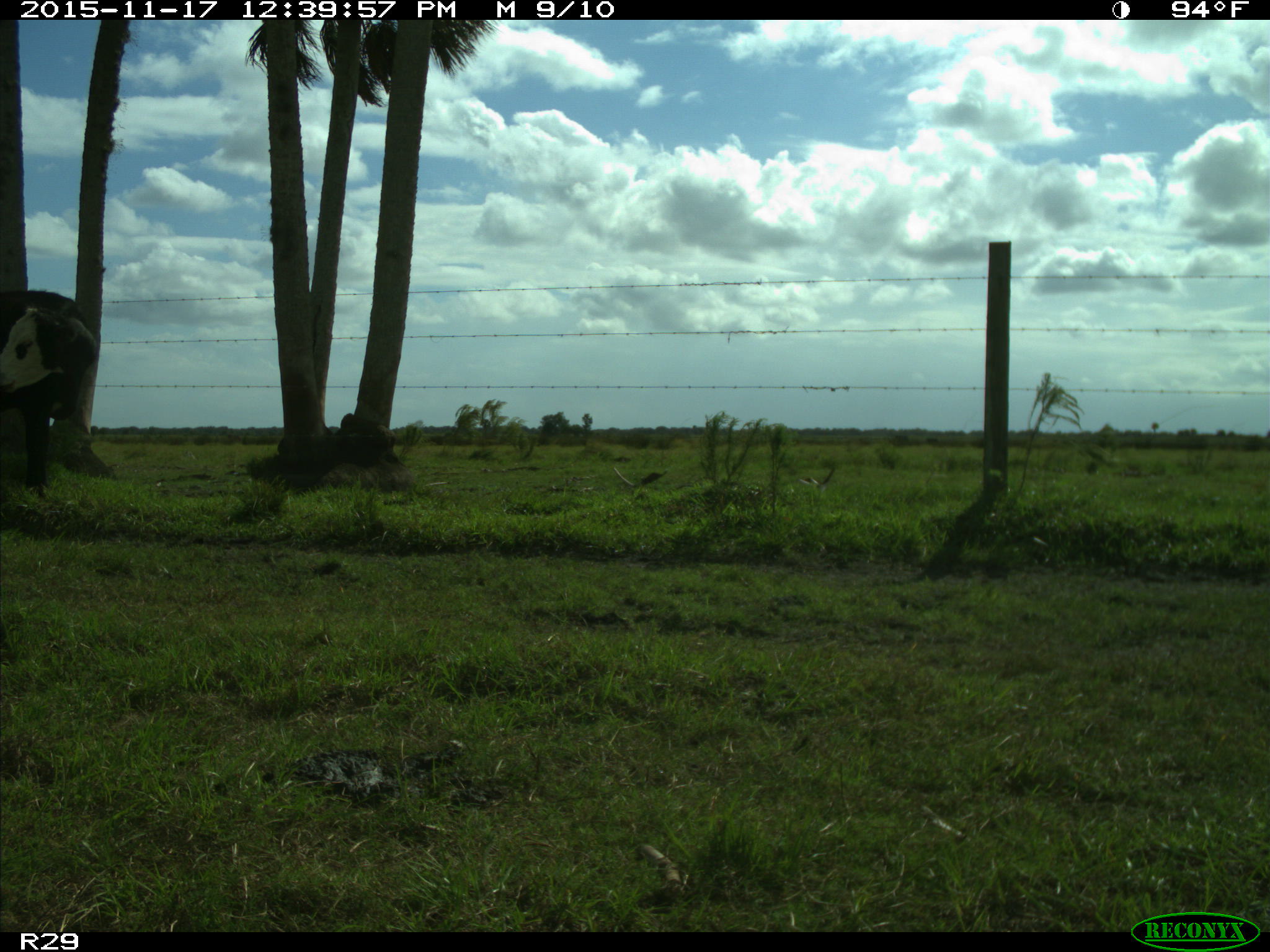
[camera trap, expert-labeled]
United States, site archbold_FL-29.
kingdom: Animalia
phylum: Chordata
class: Mammalia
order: Artiodactyla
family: Bovidae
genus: Bos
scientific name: Bos taurus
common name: domestic cow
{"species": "Bos taurus (domestic cow)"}